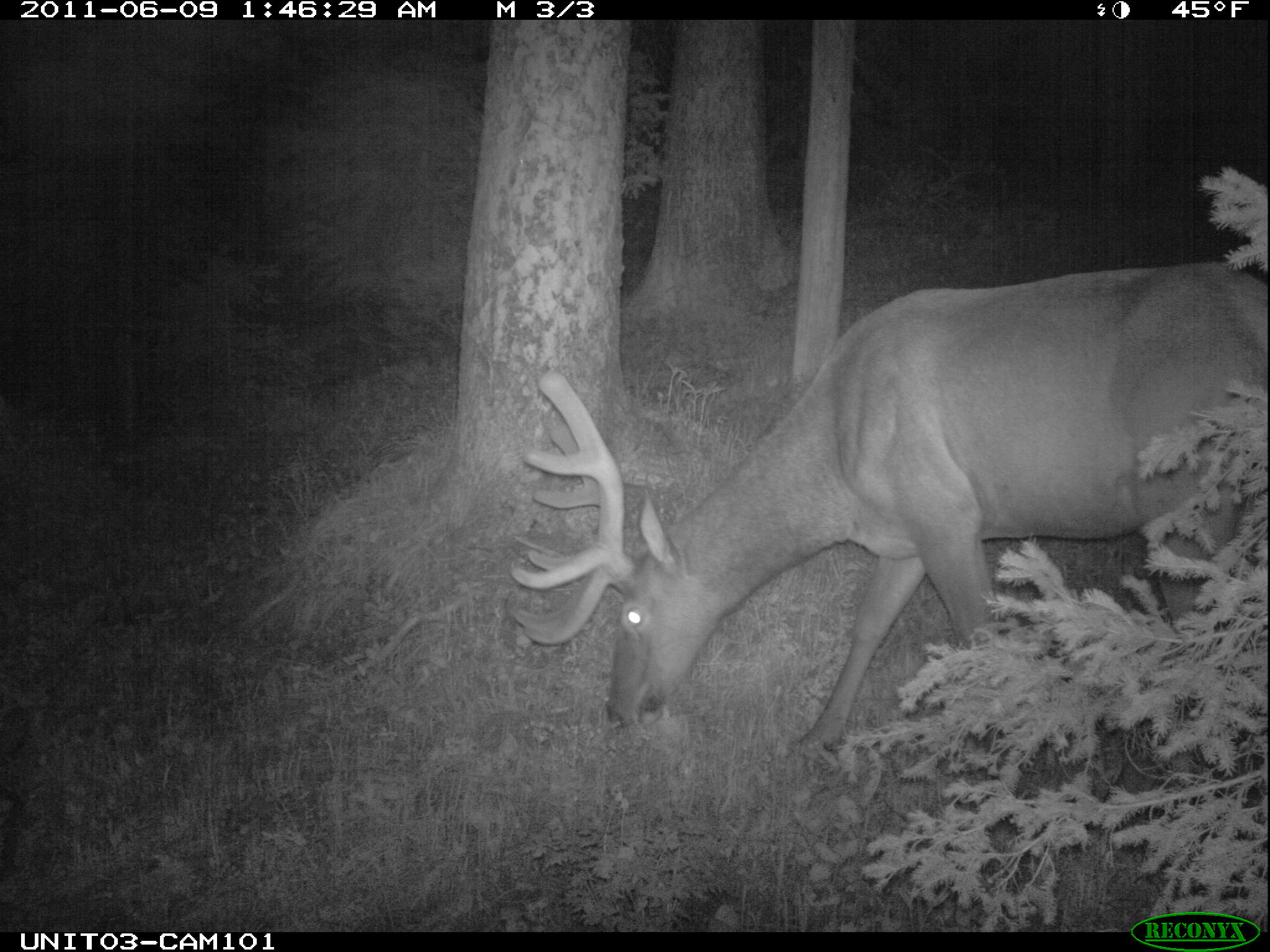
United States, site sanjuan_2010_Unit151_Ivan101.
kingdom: Animalia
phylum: Chordata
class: Mammalia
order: Artiodactyla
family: Cervidae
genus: Cervus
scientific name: Cervus elaphus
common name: red deer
Cervus elaphus (red deer).